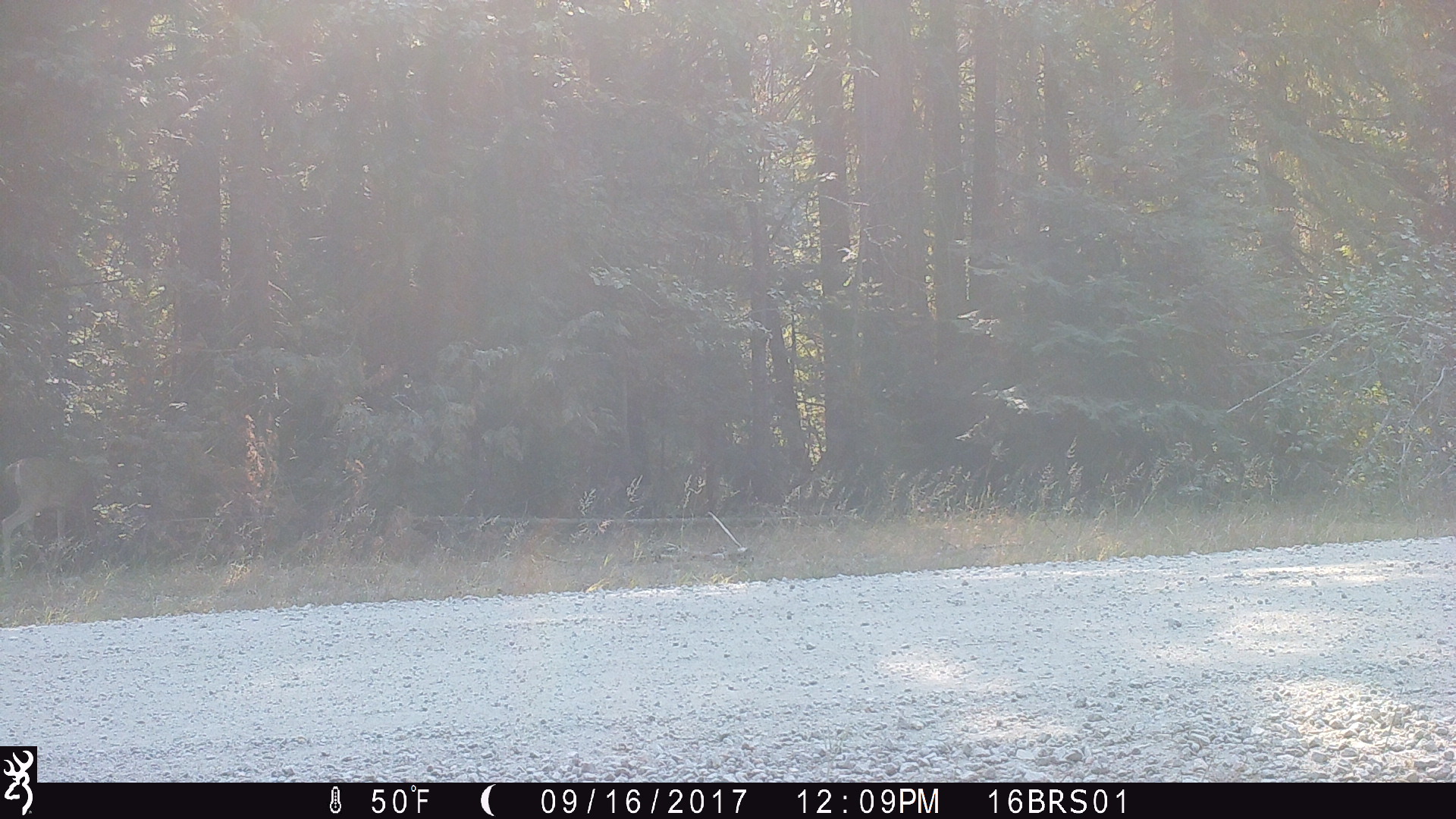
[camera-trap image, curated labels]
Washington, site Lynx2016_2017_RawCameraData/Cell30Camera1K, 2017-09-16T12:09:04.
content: unidentified animal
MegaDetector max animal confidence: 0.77